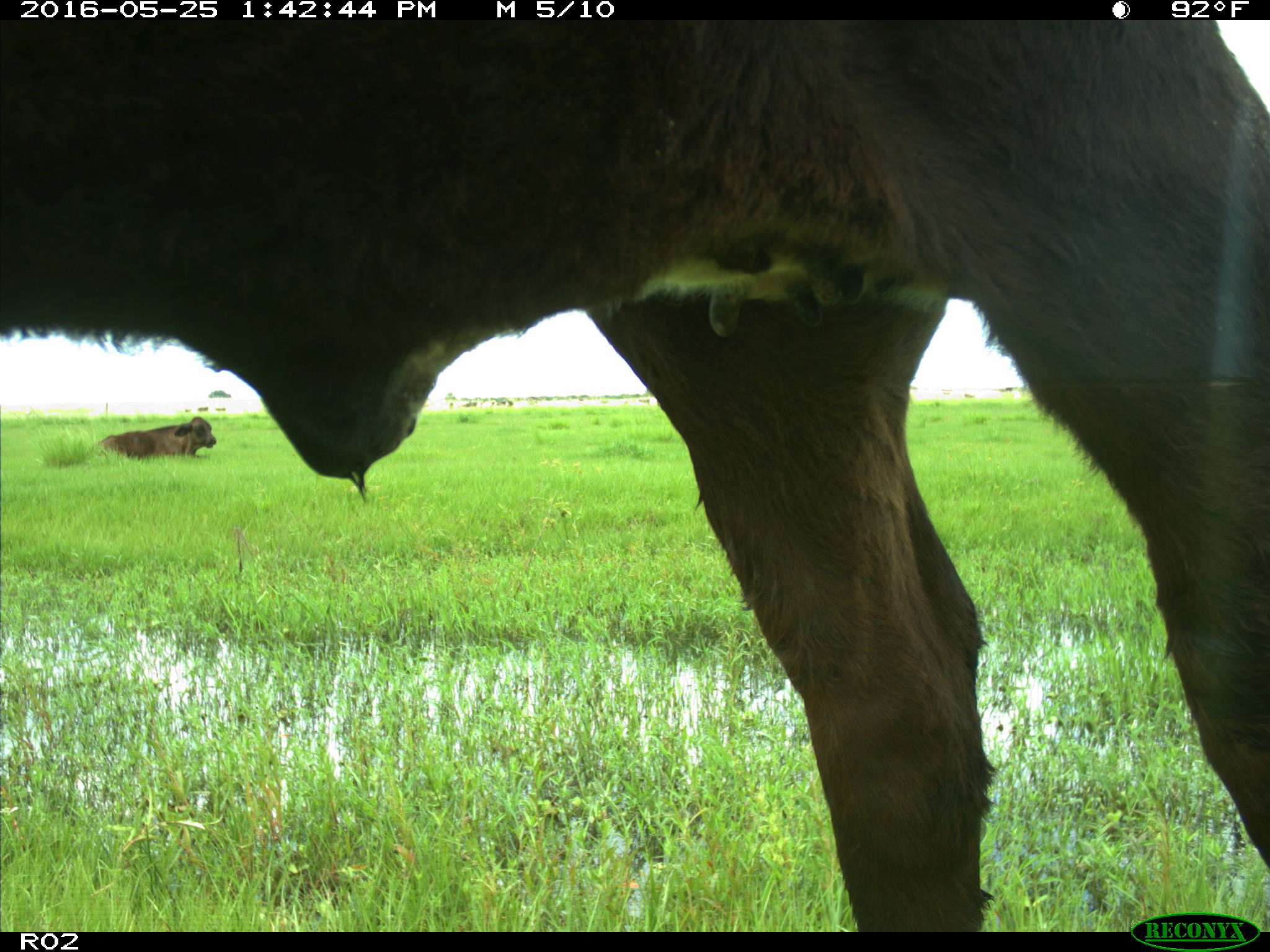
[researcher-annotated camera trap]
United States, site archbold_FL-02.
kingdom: Animalia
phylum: Chordata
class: Mammalia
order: Artiodactyla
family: Bovidae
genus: Bos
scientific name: Bos taurus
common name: domestic cow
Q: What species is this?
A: Bos taurus (domestic cow).